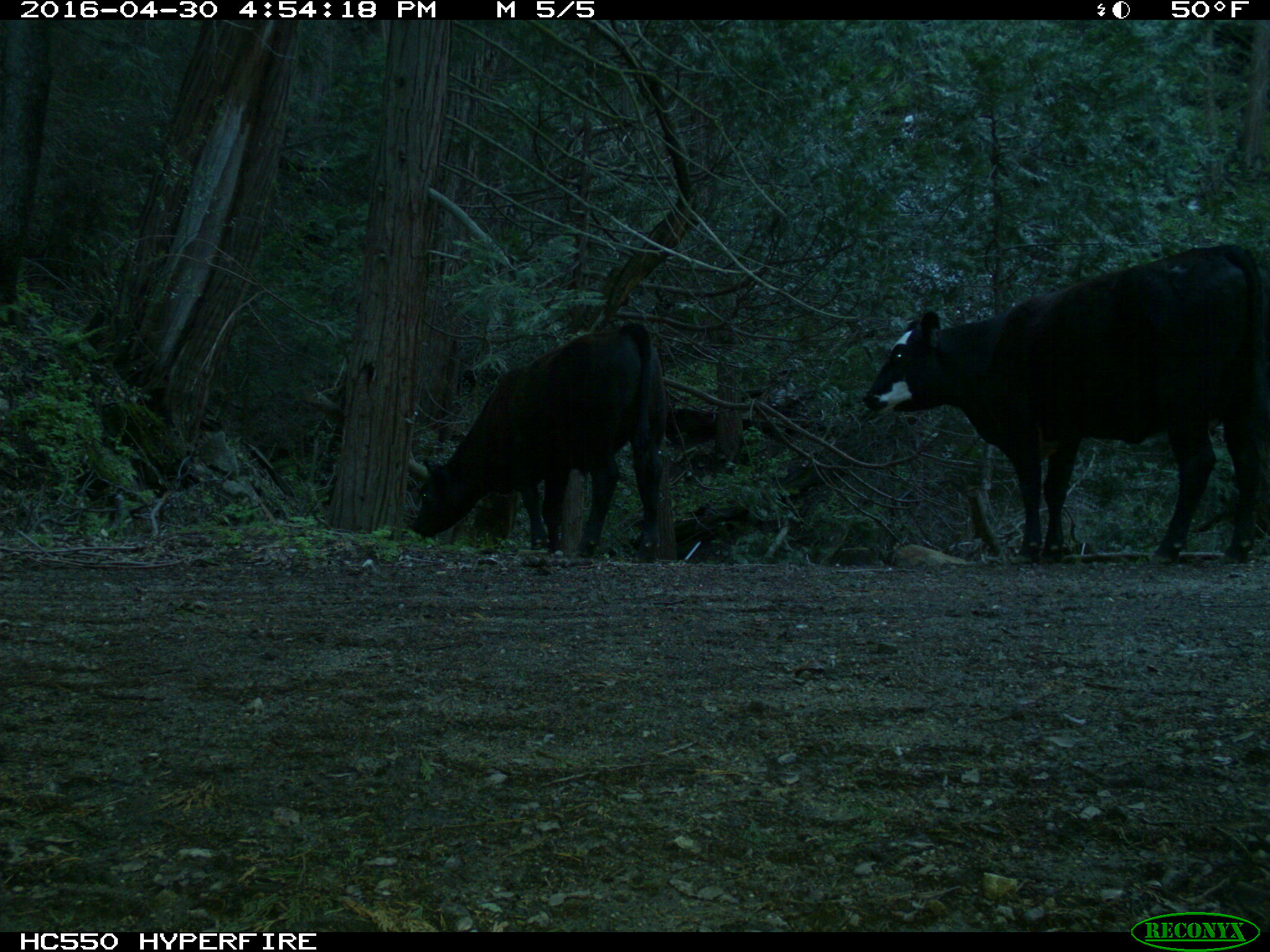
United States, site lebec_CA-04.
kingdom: Animalia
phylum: Chordata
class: Mammalia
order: Artiodactyla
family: Bovidae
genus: Bos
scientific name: Bos taurus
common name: domestic cow